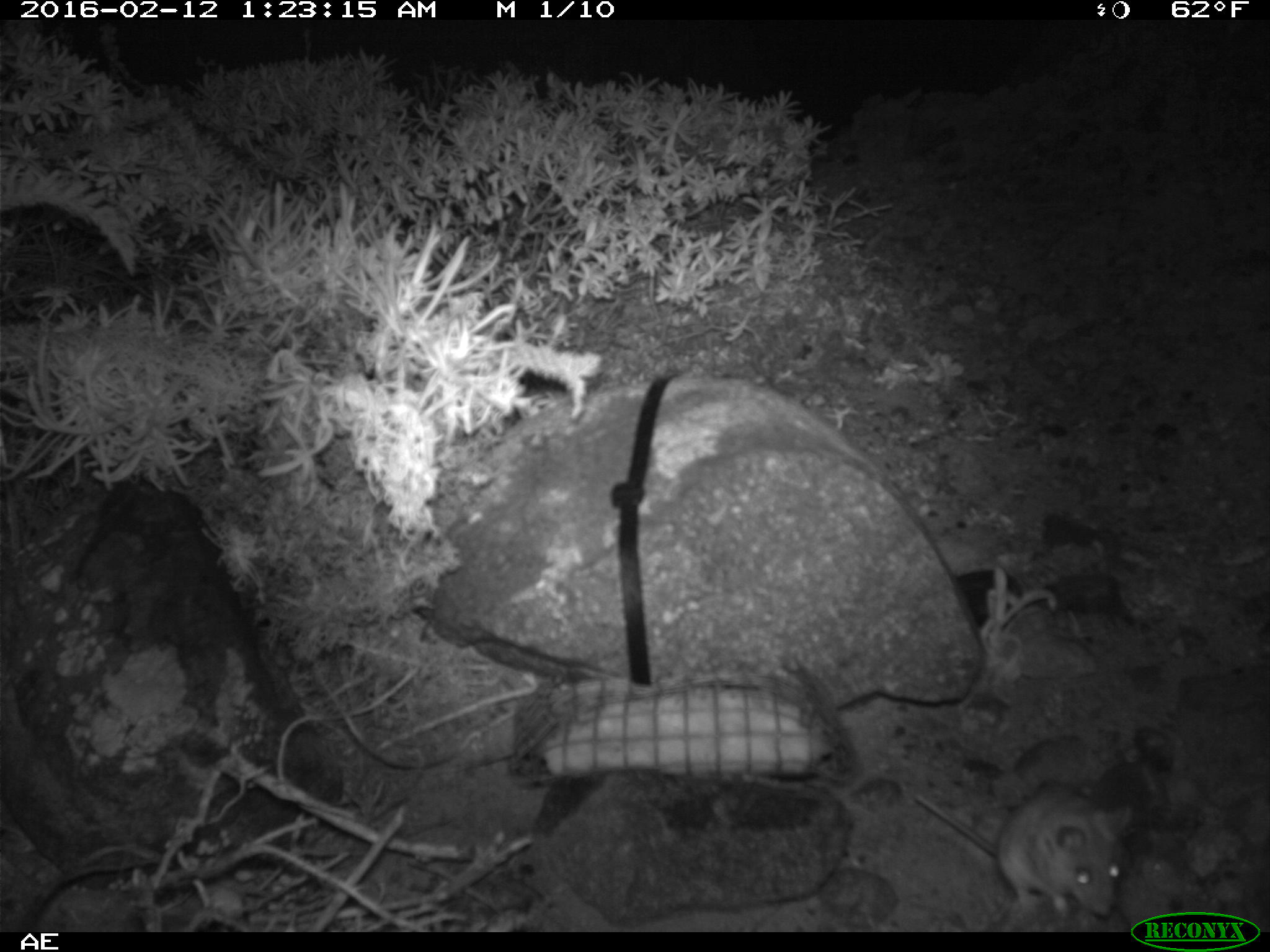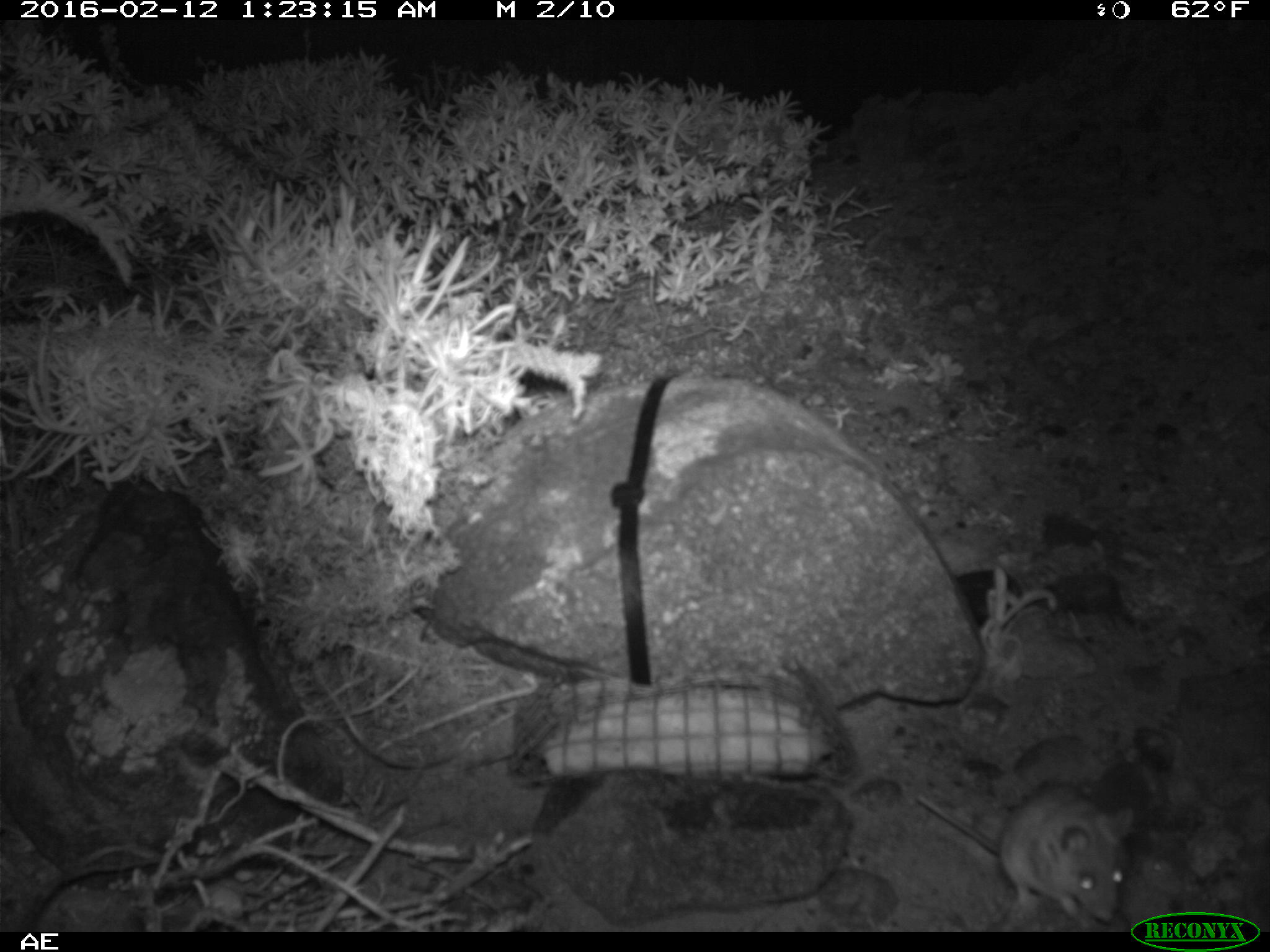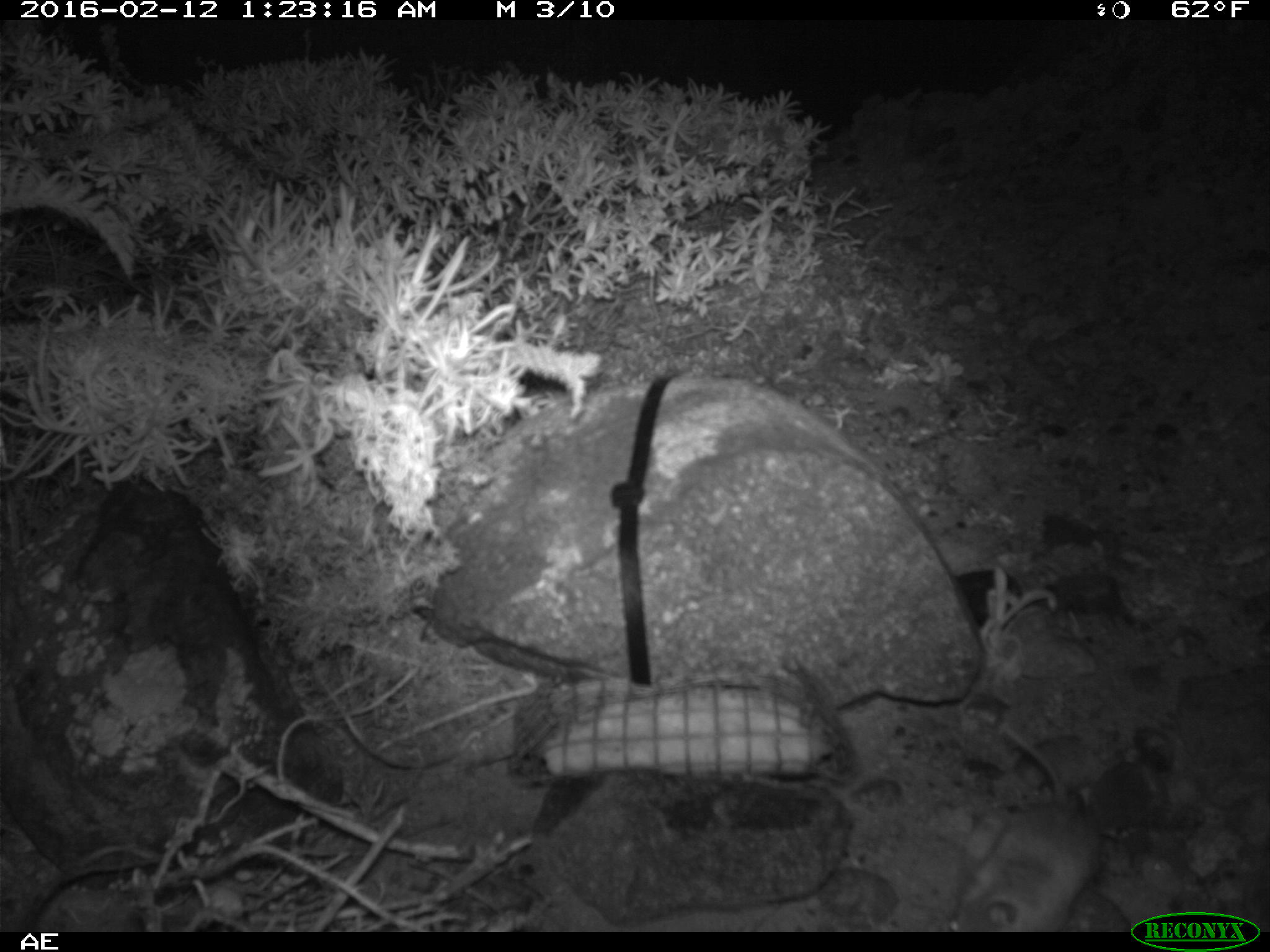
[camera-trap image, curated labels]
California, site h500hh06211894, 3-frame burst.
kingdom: Animalia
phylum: Chordata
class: Mammalia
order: Rodentia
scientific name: Rodentia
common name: rodent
Rodent (Rodentia).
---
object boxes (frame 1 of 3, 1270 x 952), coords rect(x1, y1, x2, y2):
rodent: rect(913, 787, 1132, 922)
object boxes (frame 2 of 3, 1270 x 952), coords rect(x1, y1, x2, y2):
rodent: rect(915, 781, 1134, 929)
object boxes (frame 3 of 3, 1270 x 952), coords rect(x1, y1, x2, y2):
rodent: rect(949, 721, 1101, 930)